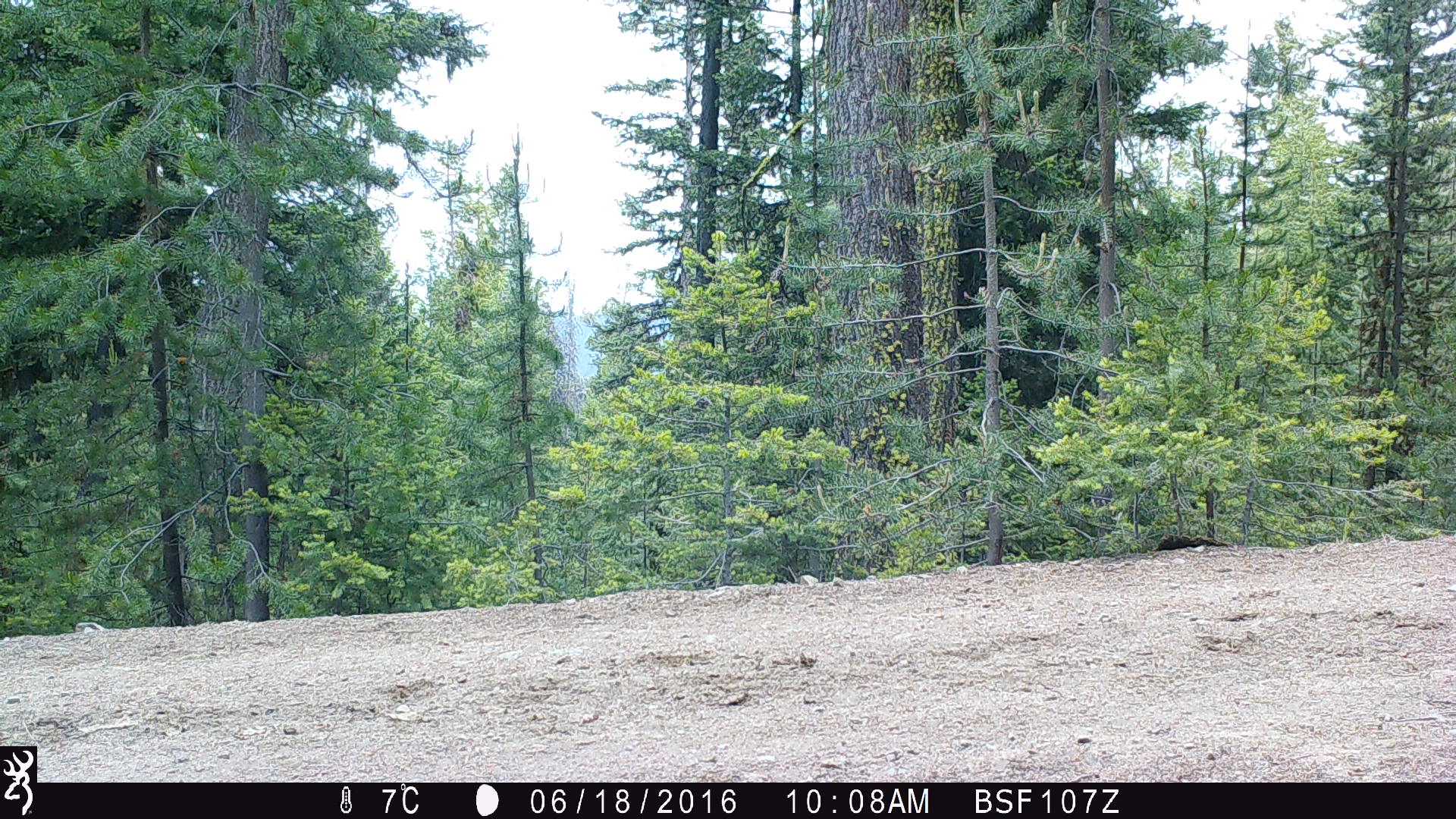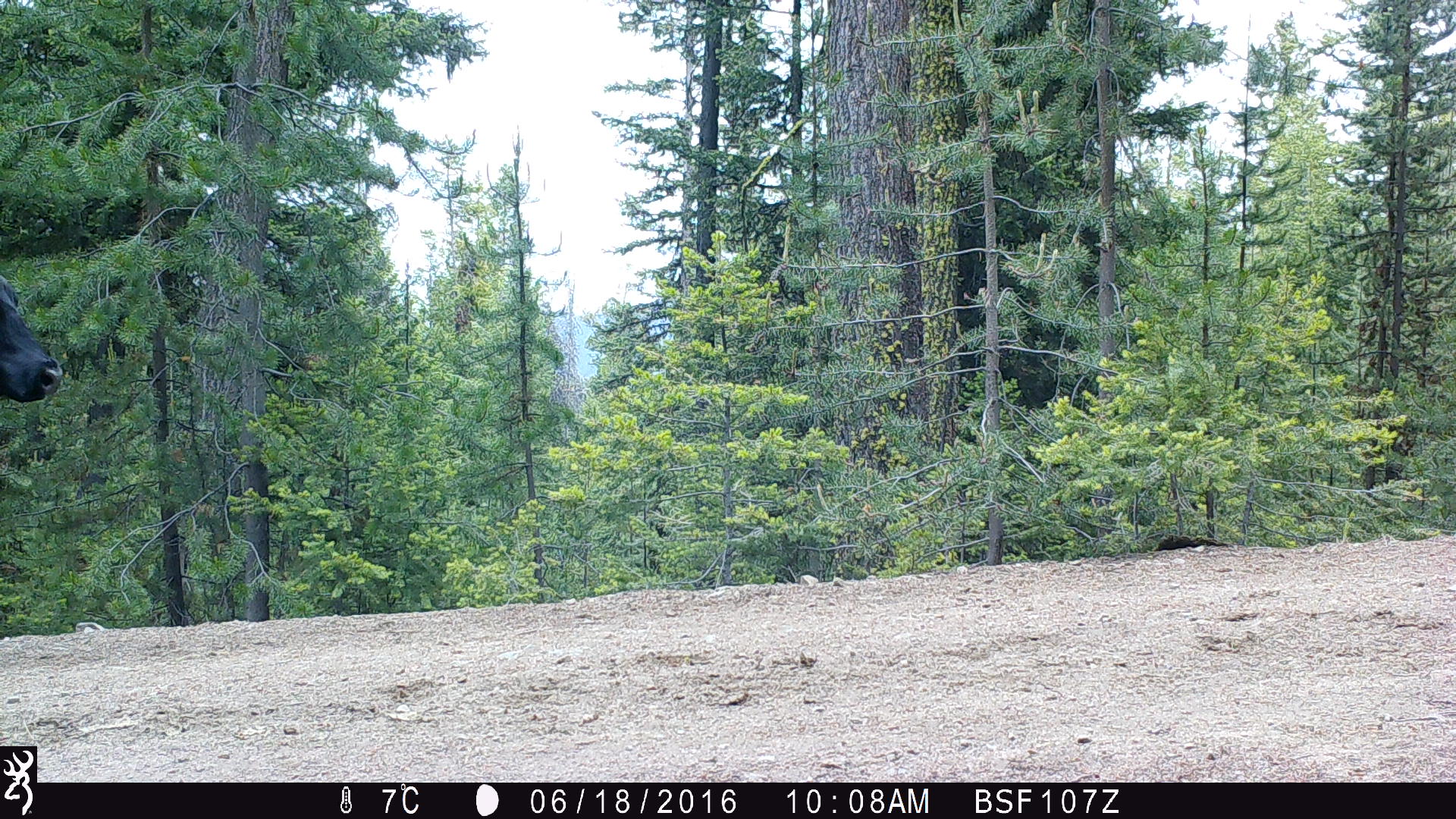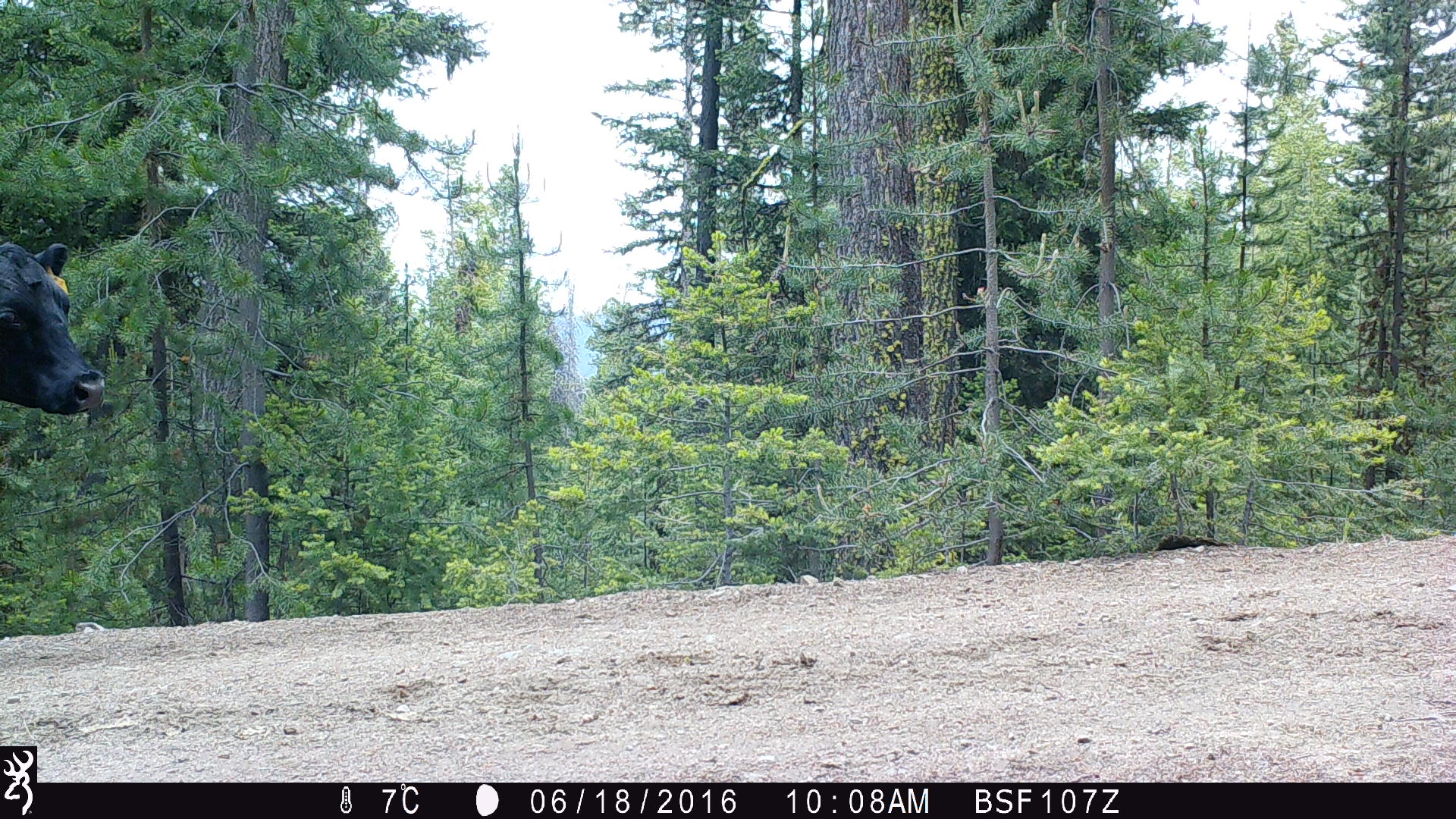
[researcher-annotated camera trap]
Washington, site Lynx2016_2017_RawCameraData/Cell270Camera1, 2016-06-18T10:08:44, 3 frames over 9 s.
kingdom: Animalia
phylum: Chordata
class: Mammalia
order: Artiodactyla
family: Bovidae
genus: Bos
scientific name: Bos taurus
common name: domestic cattle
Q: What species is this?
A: Domestic cattle (Bos taurus).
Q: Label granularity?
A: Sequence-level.